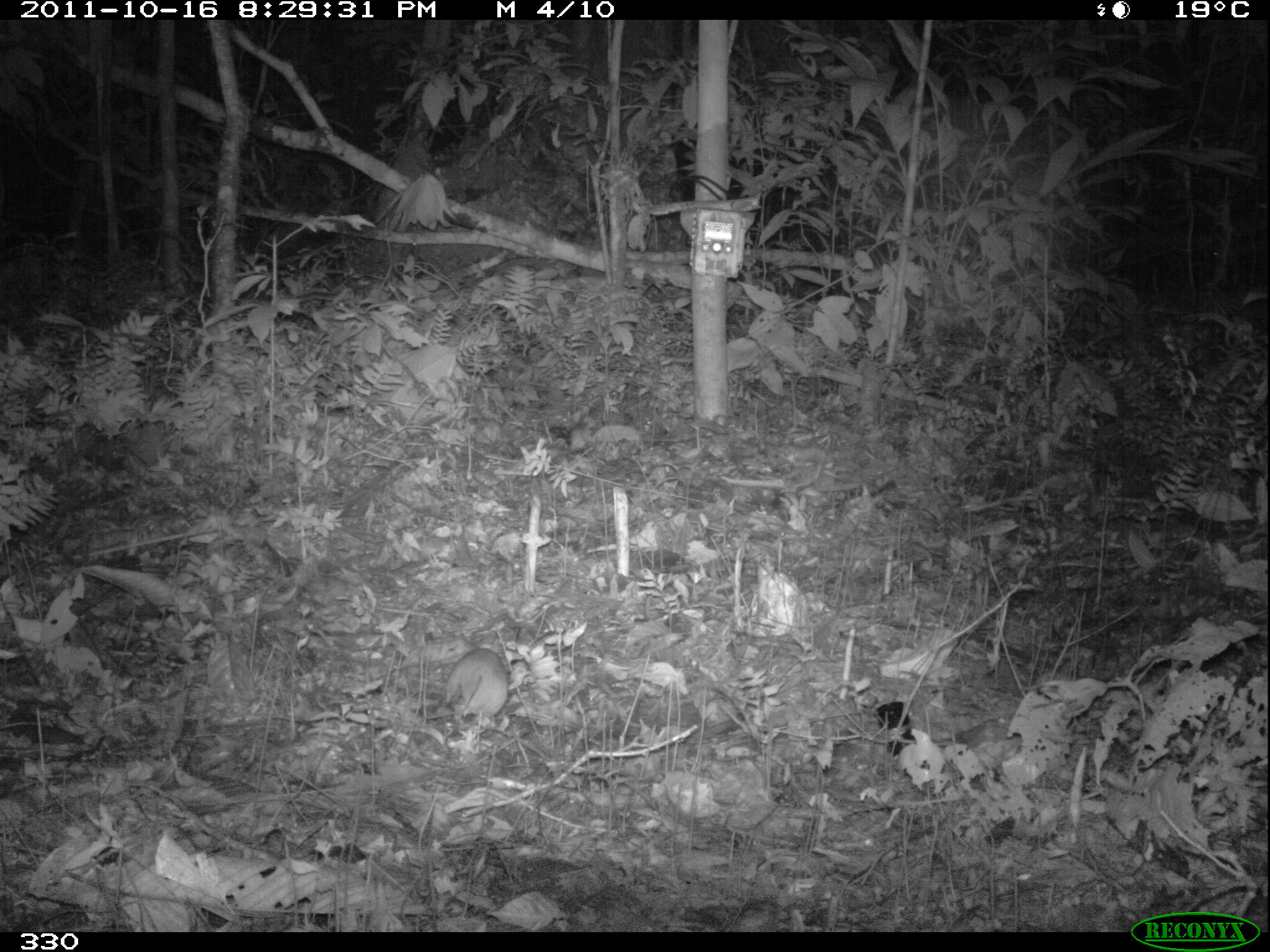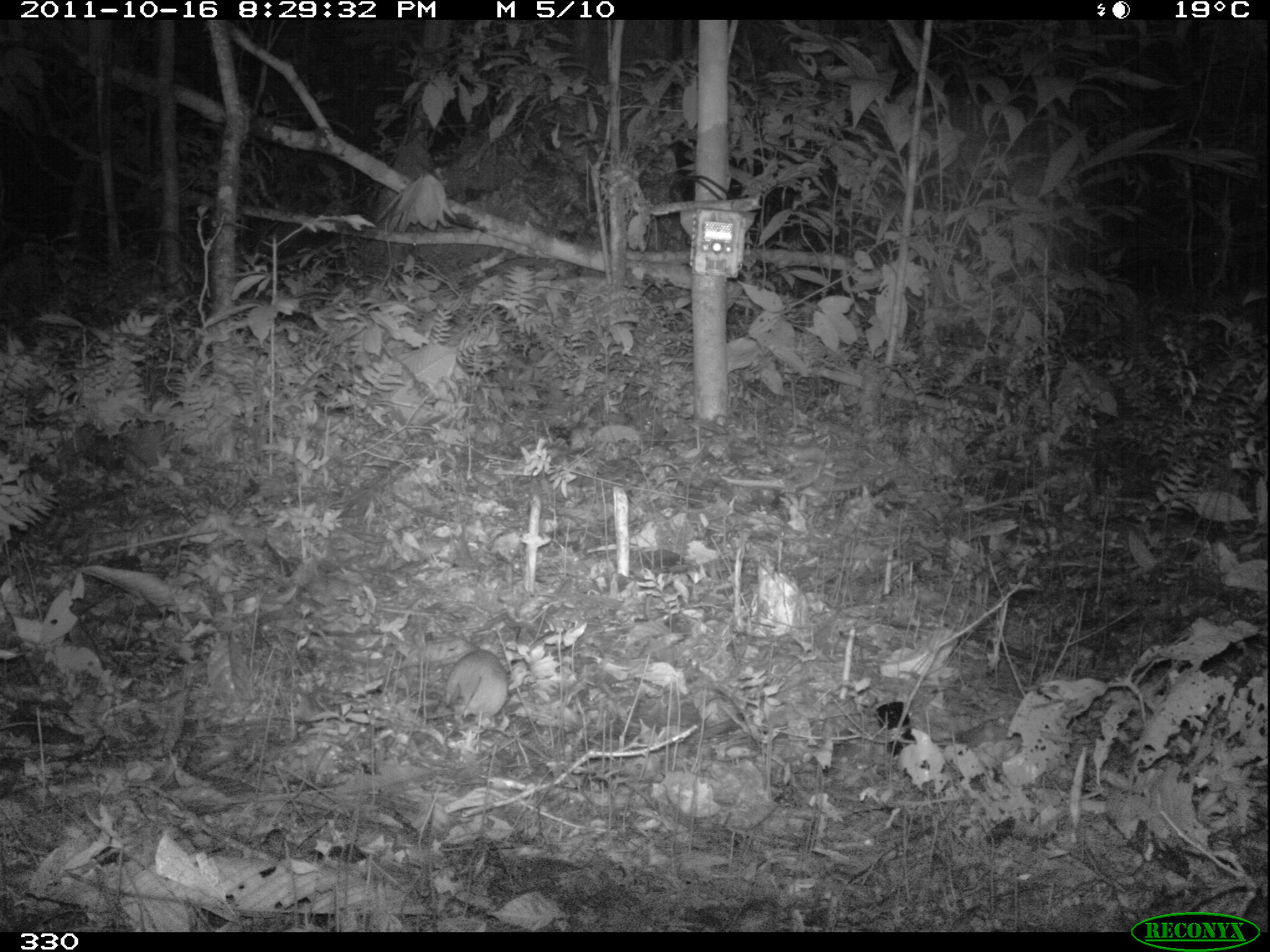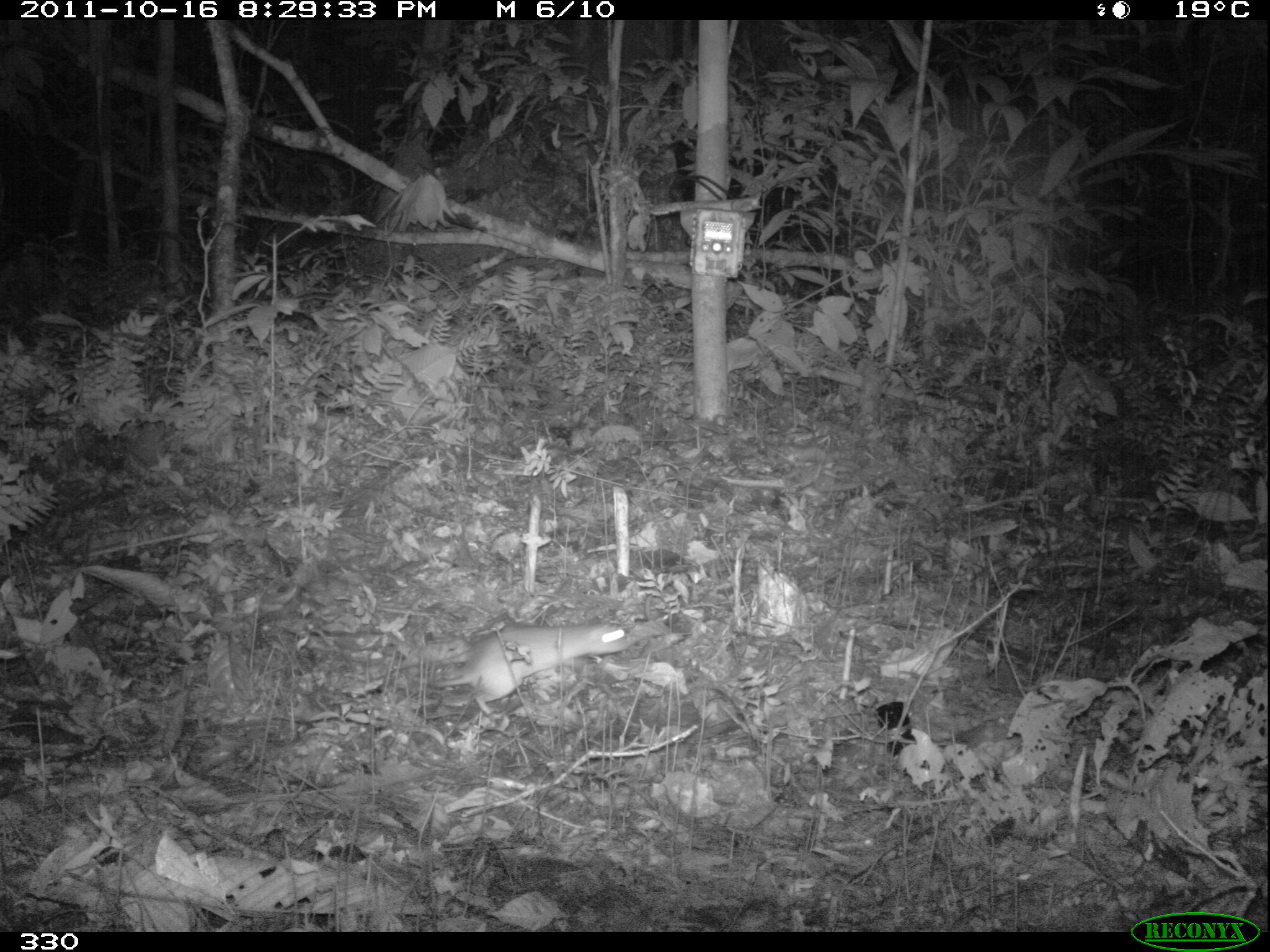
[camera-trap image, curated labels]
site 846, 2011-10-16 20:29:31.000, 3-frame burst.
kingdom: Animalia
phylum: Chordata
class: Mammalia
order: Rodentia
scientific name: Rodentia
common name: rodents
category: unknown rodent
Unknown rodent (rodents) (Rodentia).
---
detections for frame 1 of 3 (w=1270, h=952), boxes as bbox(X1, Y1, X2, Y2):
unknown rodent: bbox(443, 646, 510, 728)